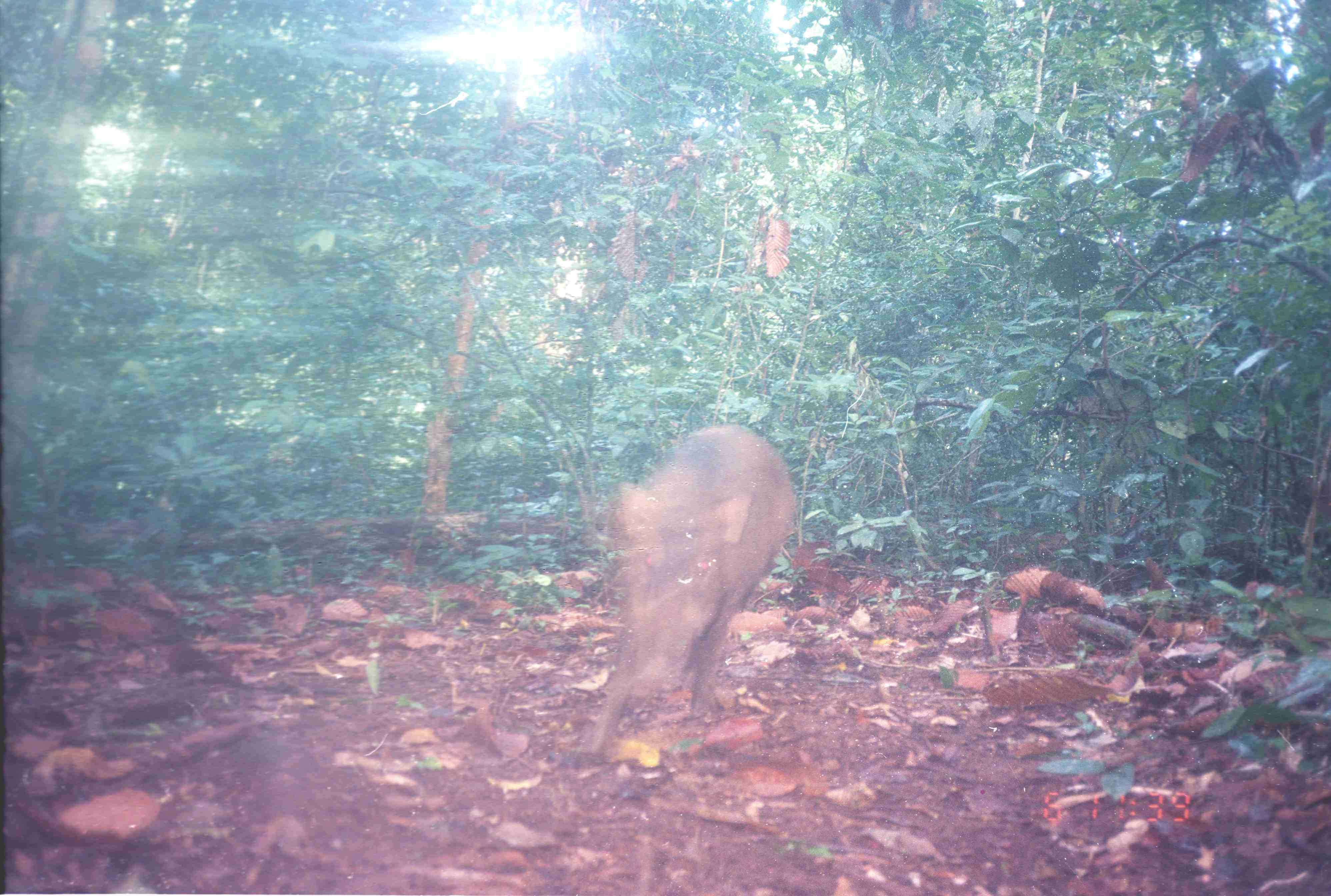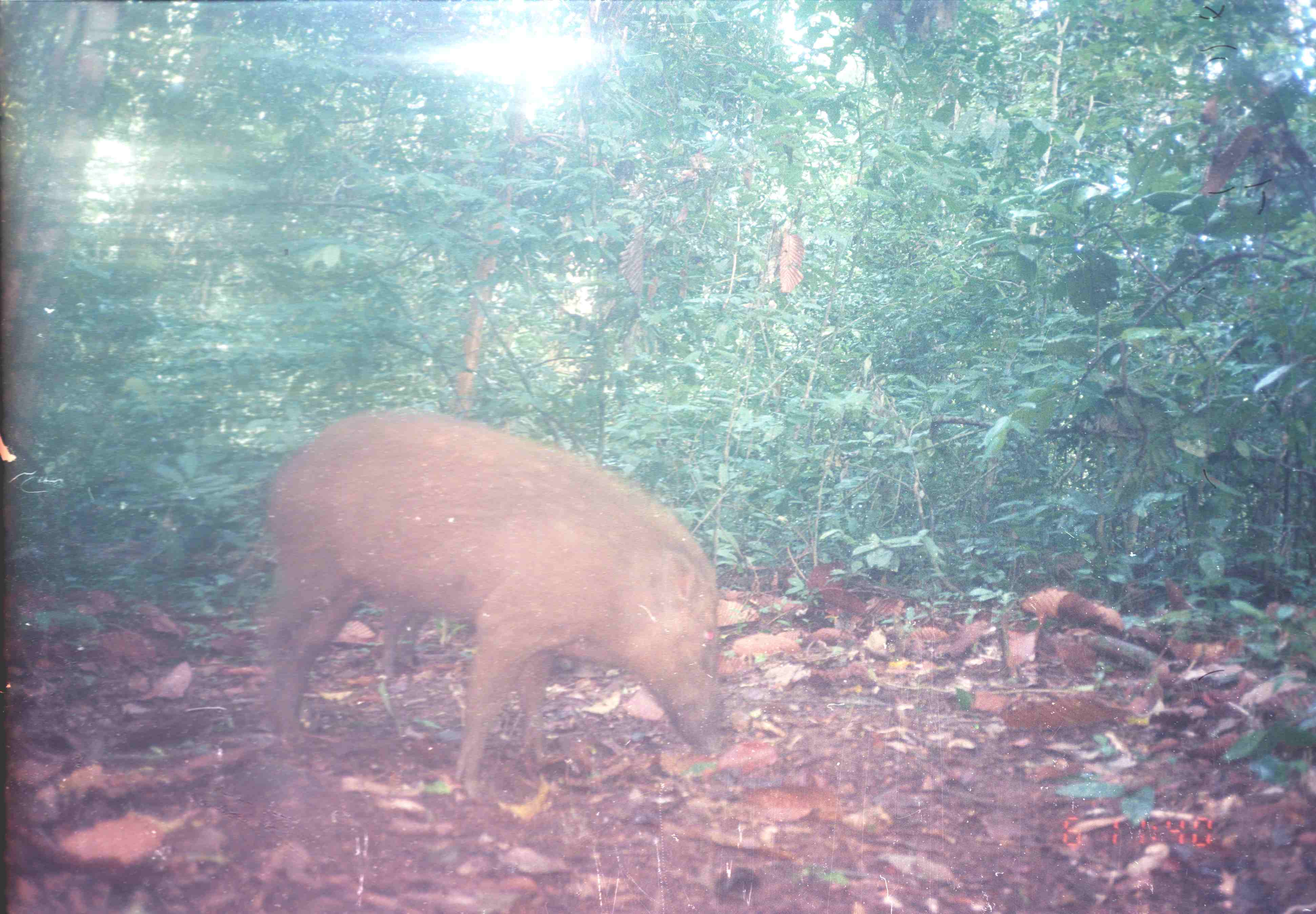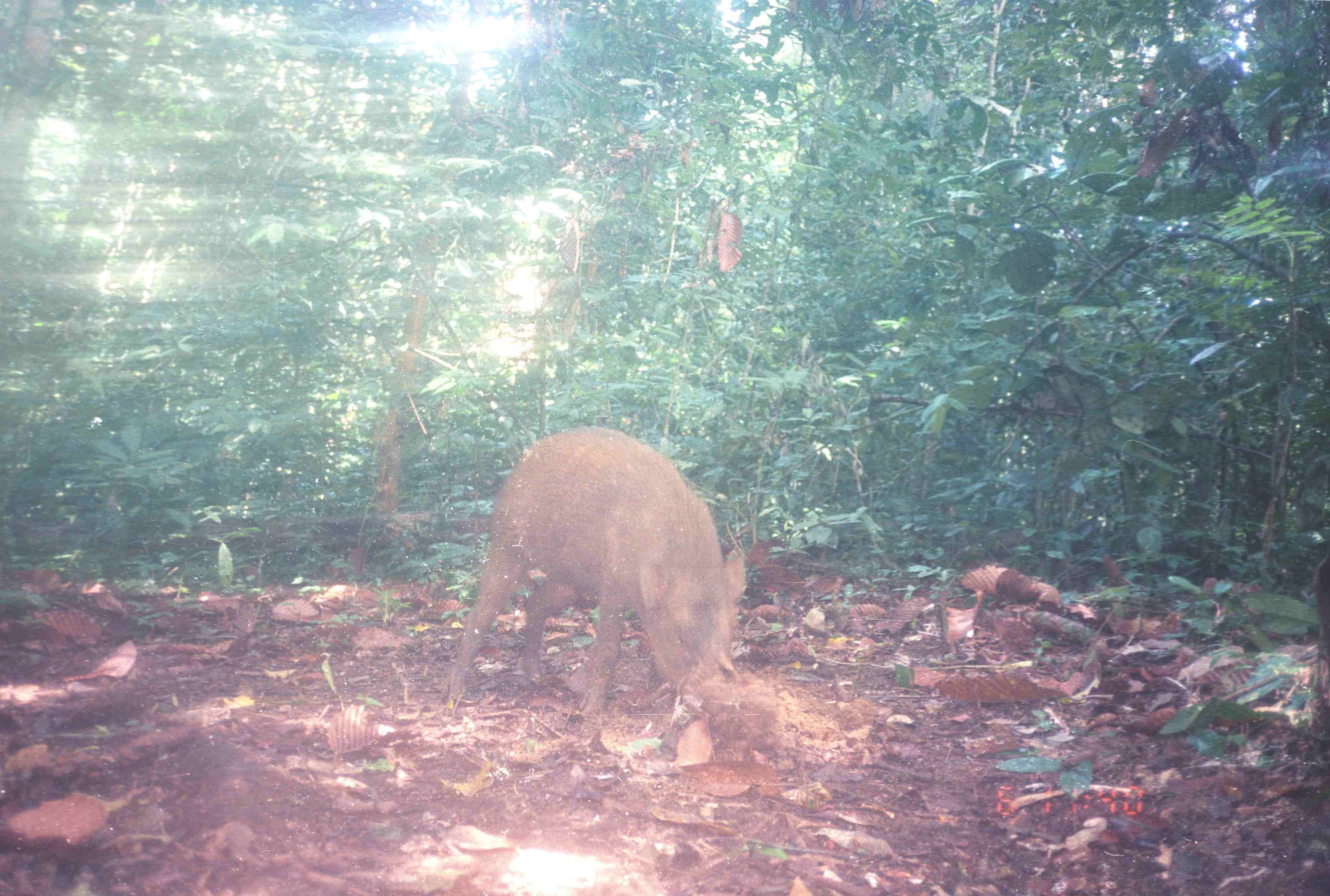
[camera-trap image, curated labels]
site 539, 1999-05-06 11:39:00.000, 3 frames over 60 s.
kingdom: Animalia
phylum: Chordata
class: Mammalia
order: Artiodactyla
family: Suidae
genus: Sus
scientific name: Sus scrofa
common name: wild boar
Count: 1.